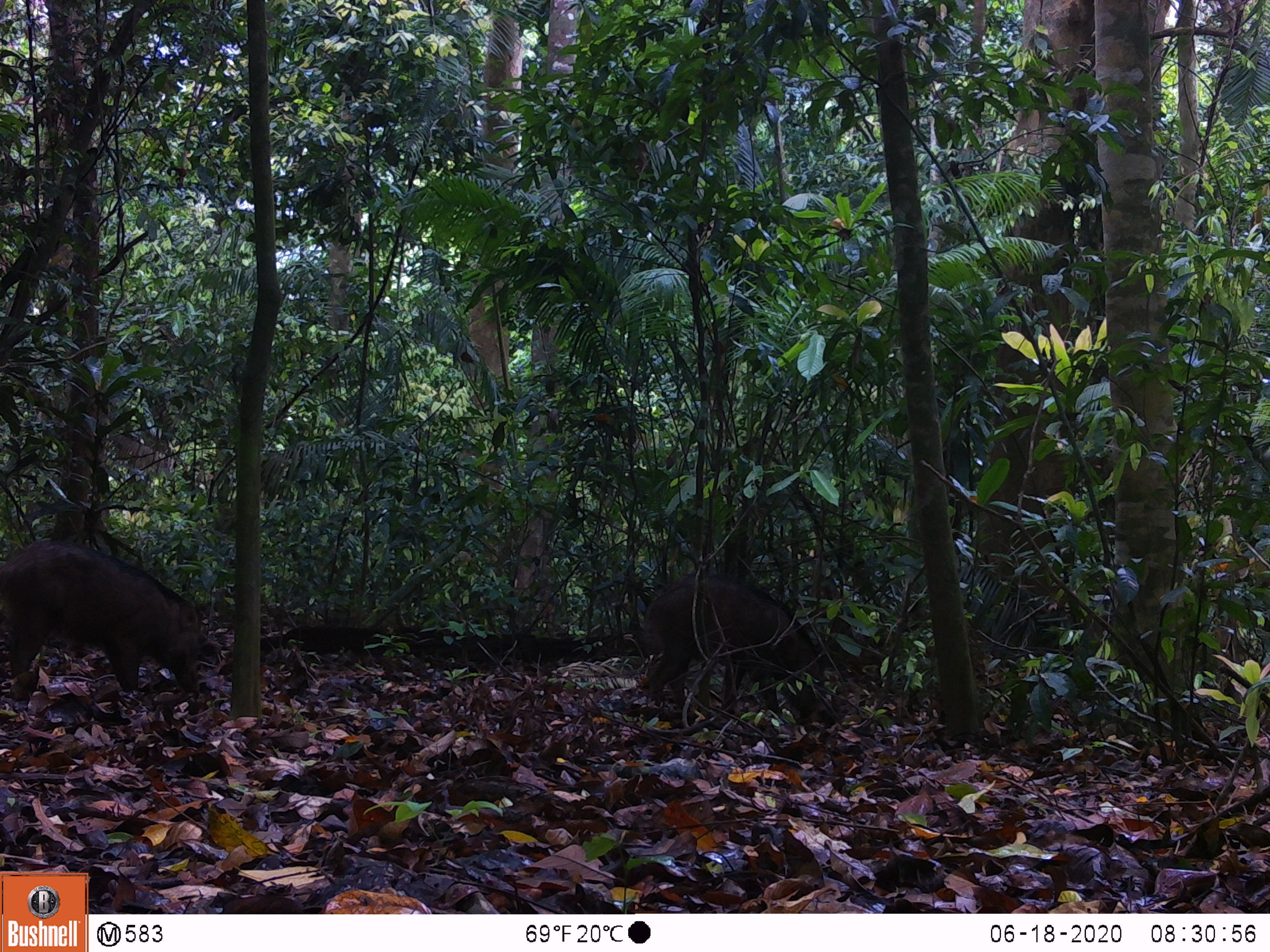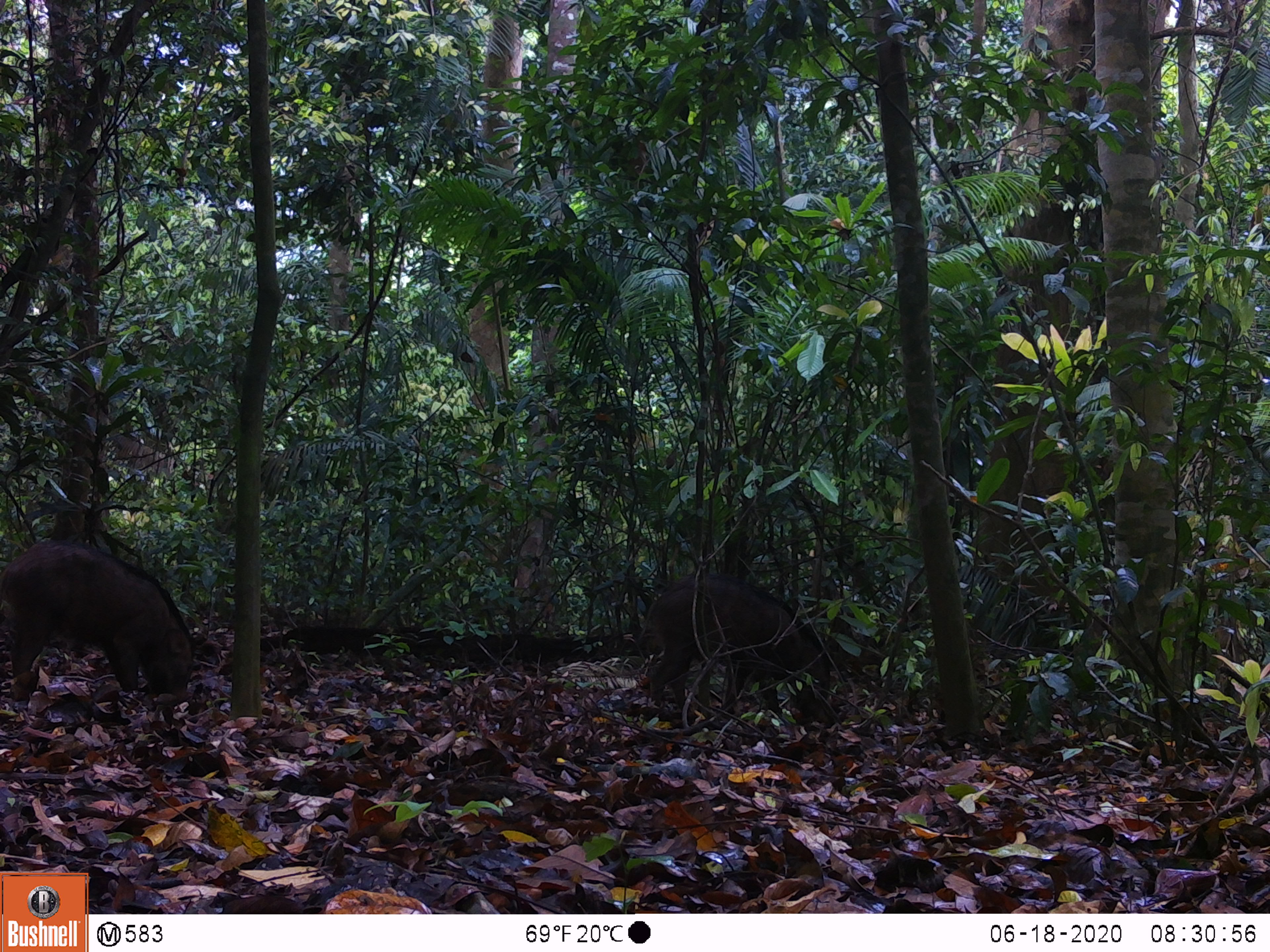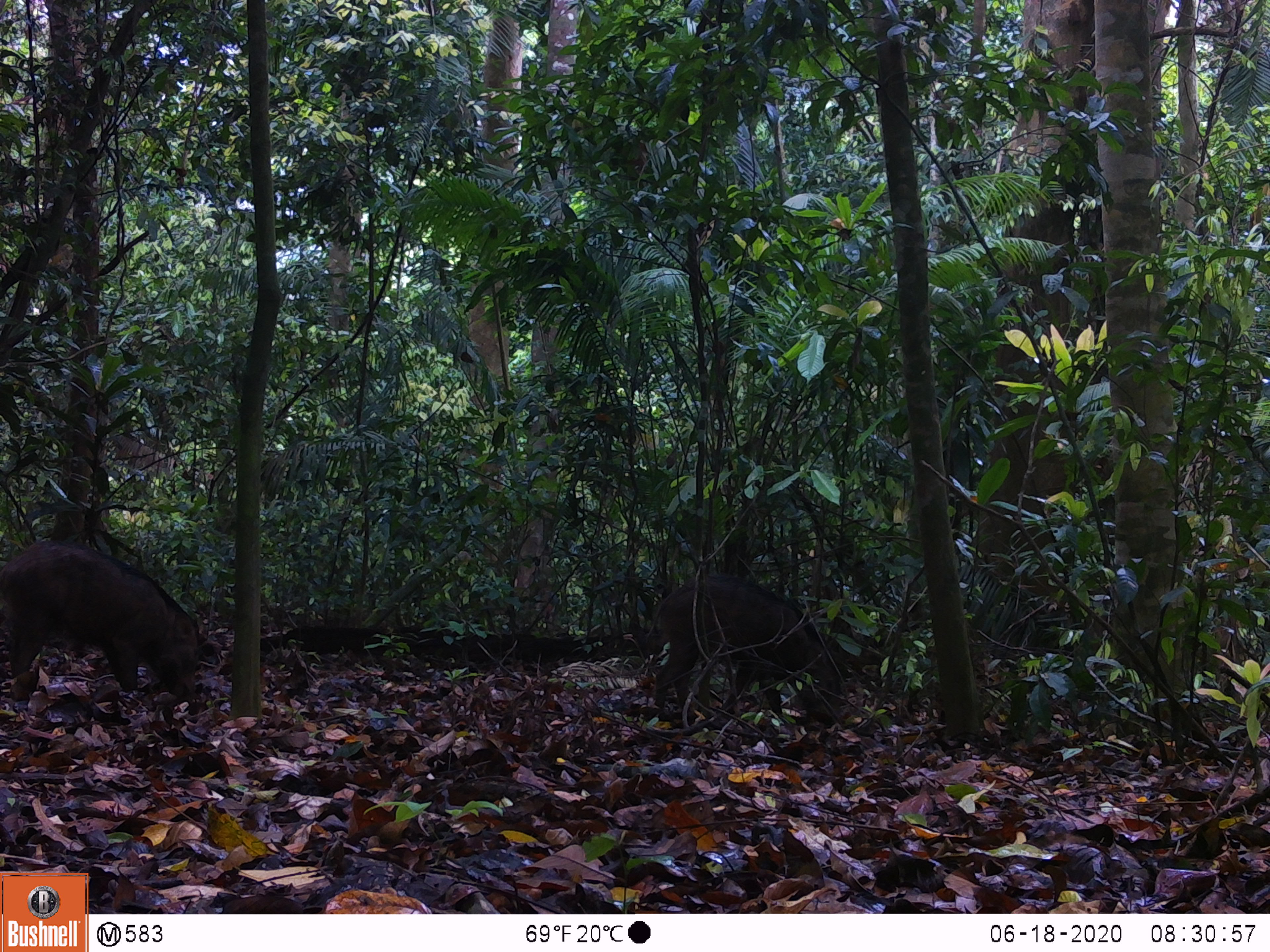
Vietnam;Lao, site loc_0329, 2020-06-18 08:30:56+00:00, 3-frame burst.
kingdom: Animalia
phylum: Chordata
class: Mammalia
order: Artiodactyla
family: Suidae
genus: Sus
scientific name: Sus scrofa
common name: eurasian wild pig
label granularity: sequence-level